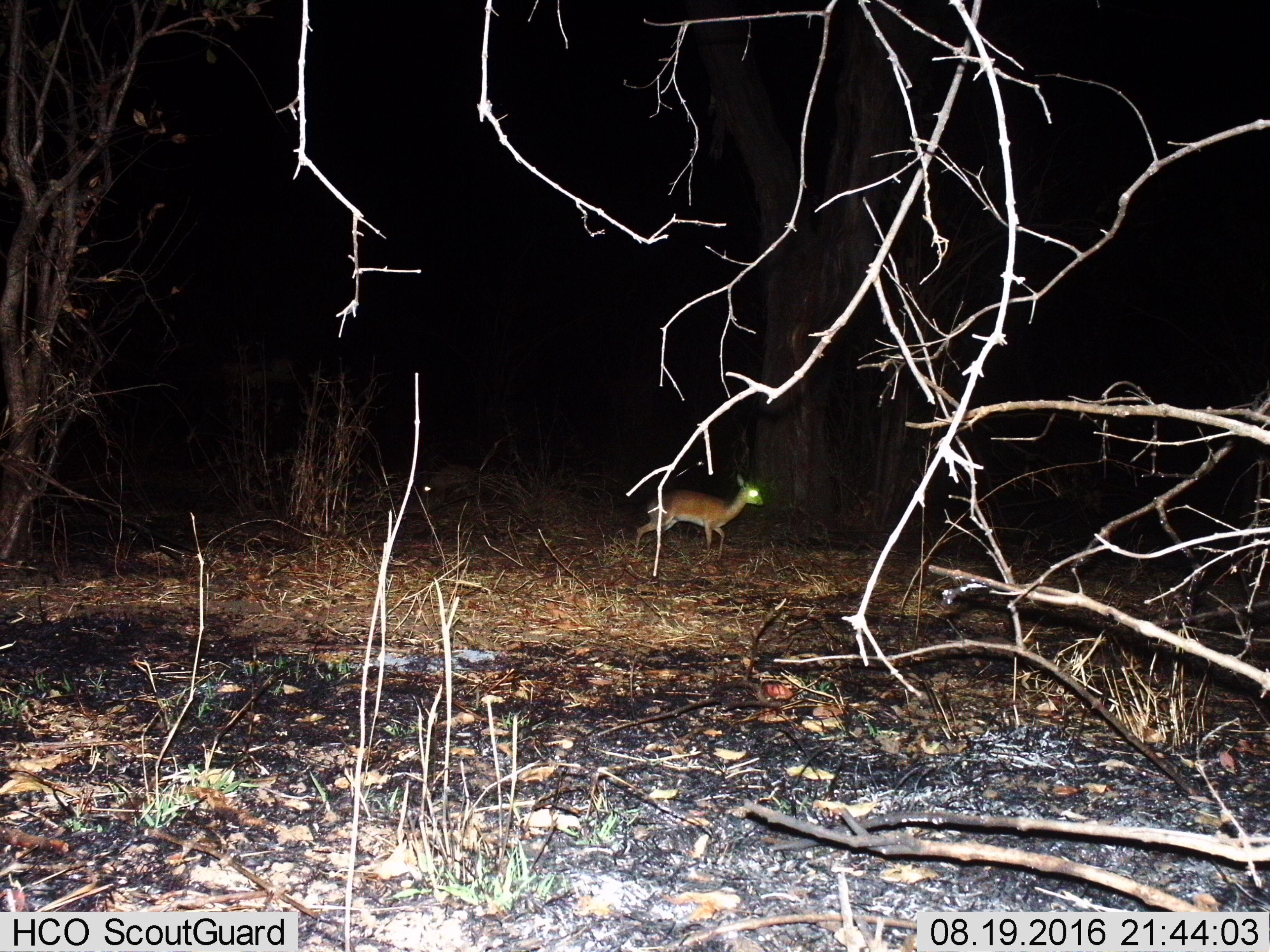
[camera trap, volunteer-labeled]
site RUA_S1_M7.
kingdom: Animalia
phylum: Chordata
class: Mammalia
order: Artiodactyla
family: Bovidae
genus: Madoqua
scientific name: Madoqua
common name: dik-dik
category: dikdik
Dikdik (dik-dik) (Madoqua), count 1. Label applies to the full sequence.